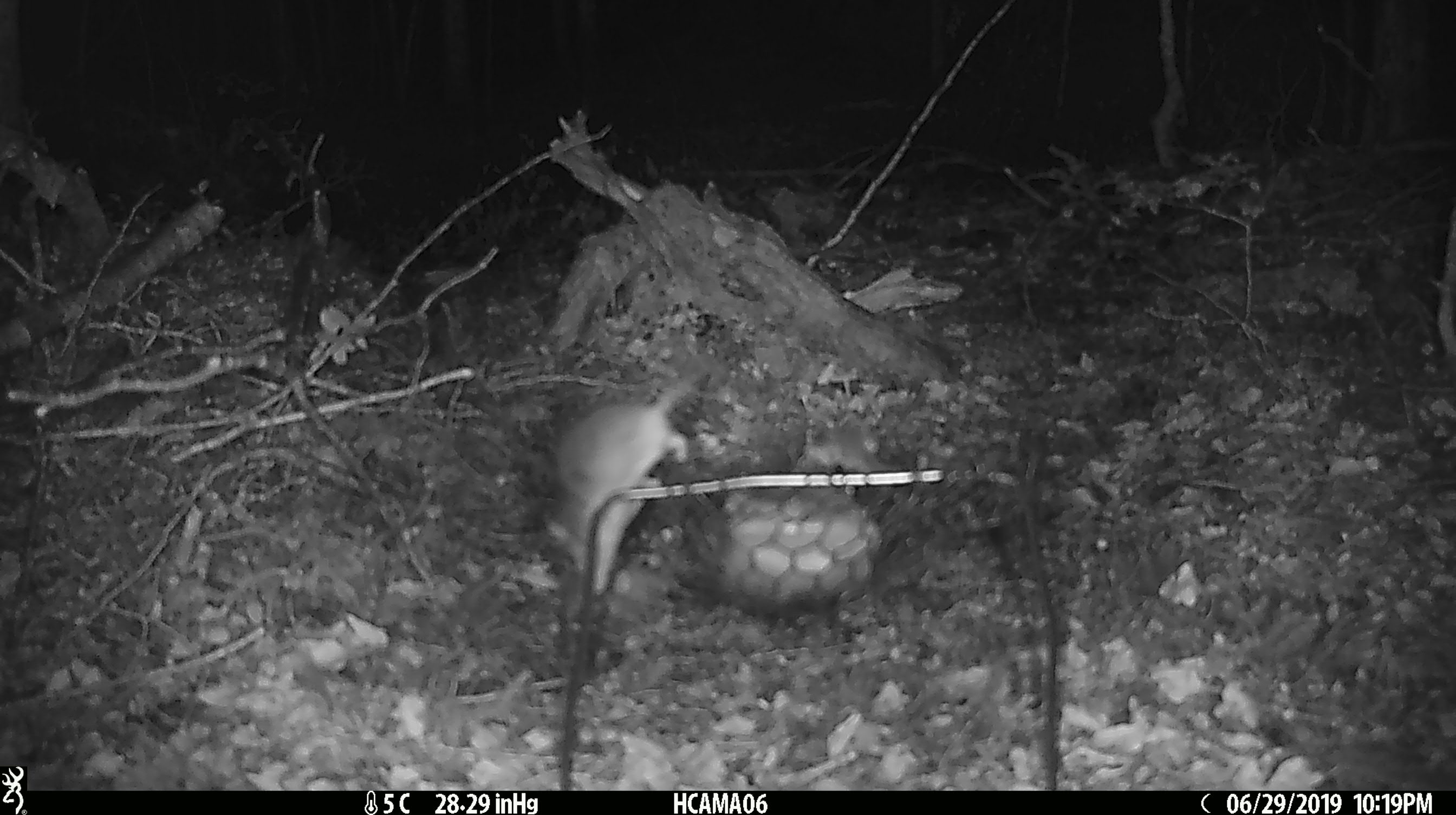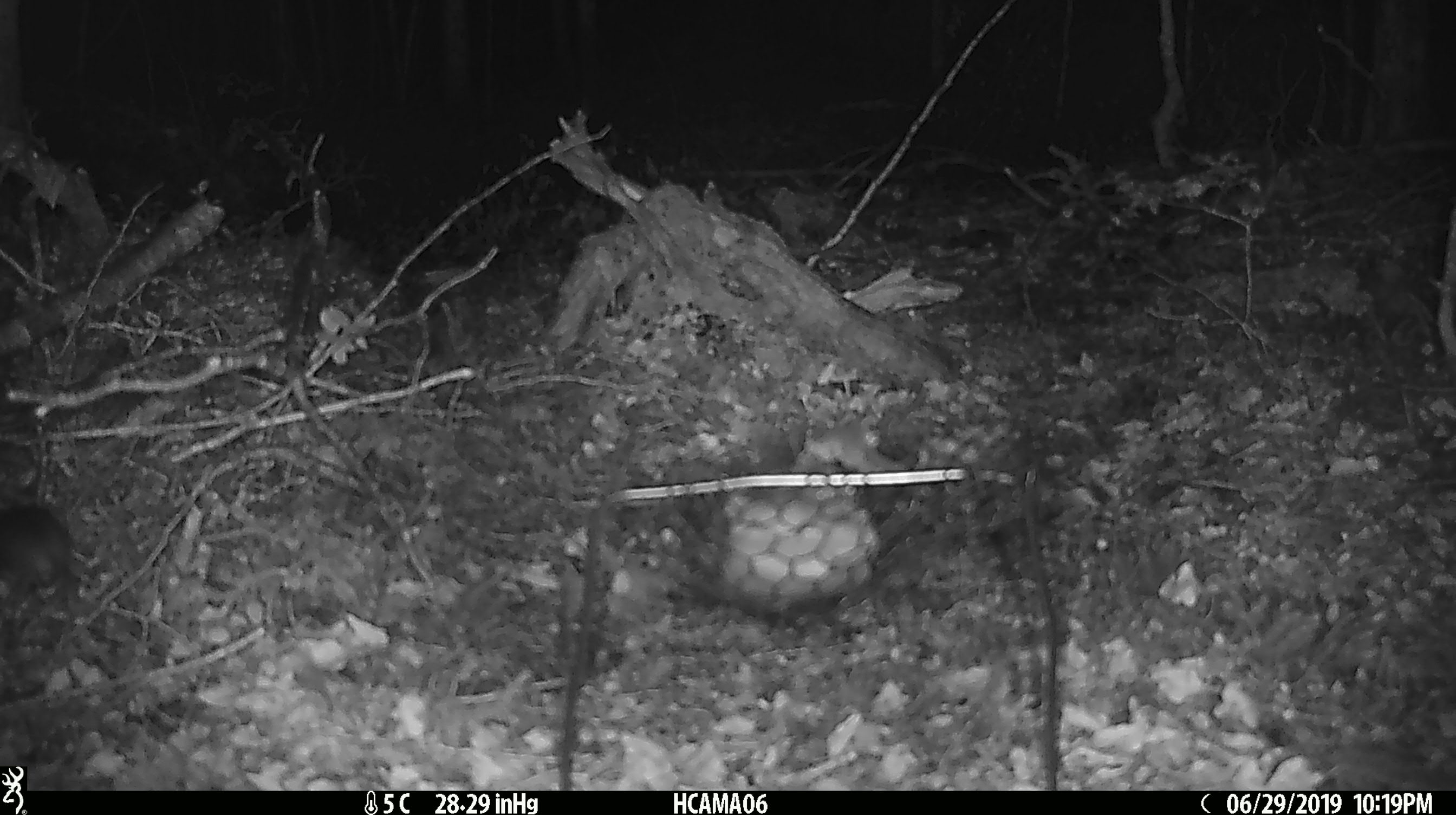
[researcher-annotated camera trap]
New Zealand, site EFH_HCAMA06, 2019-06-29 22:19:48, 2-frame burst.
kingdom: Animalia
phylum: Chordata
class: Mammalia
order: Rodentia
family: Muridae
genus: Mus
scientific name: Mus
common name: mouse